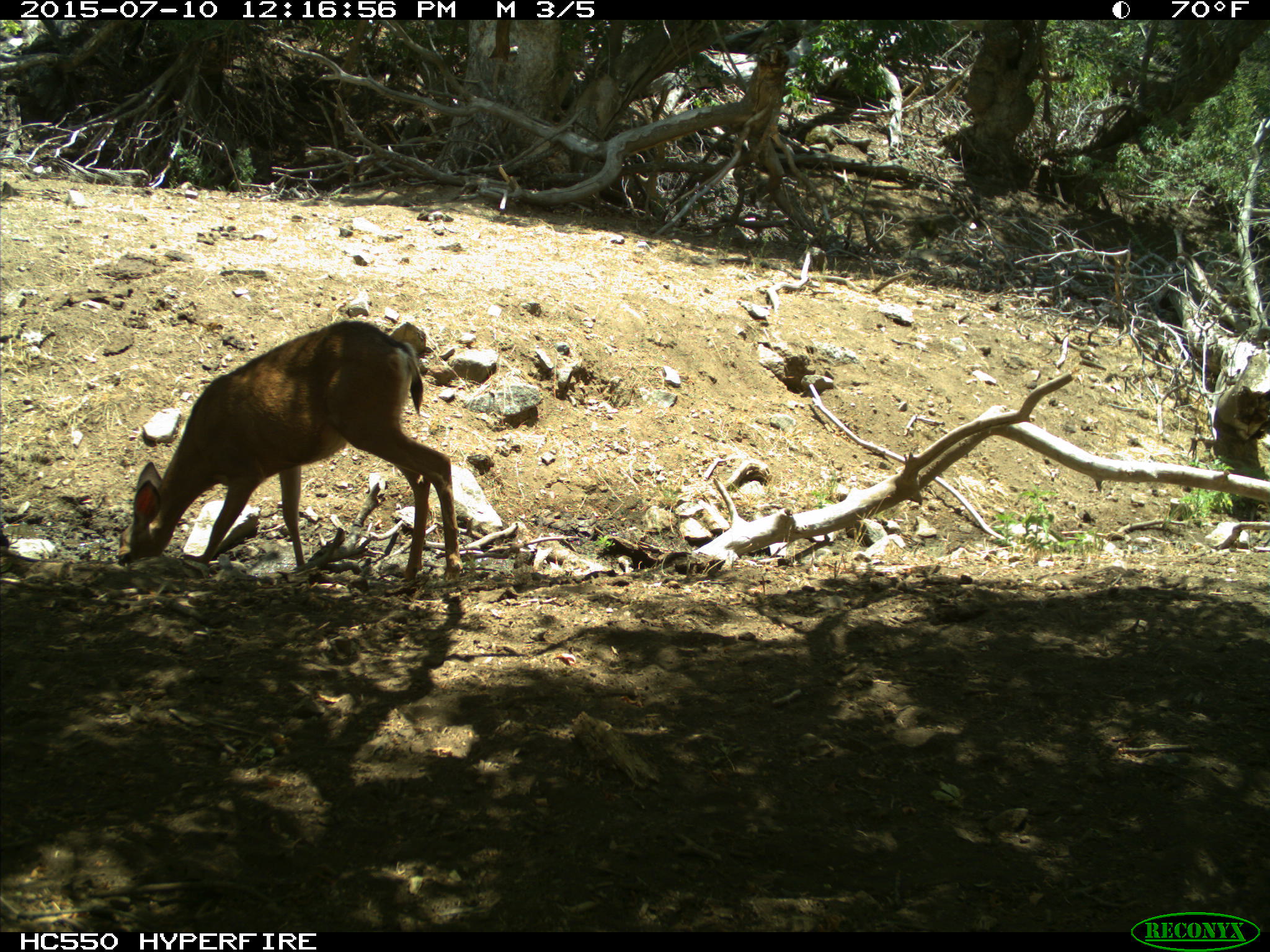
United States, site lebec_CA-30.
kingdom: Animalia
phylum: Chordata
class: Mammalia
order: Artiodactyla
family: Cervidae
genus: Odocoileus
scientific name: Odocoileus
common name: deer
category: unidentified deer